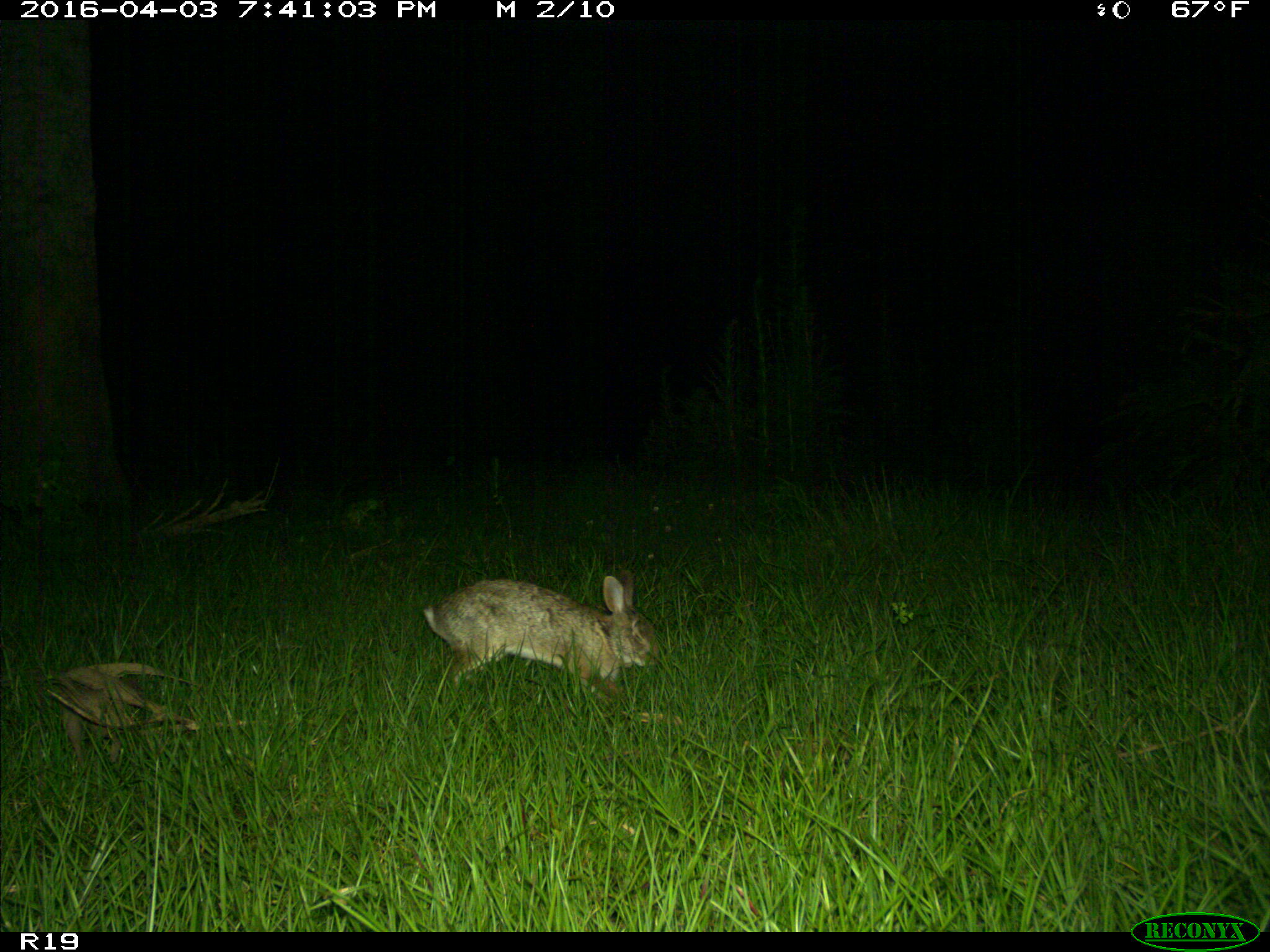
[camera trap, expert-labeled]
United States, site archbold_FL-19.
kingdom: Animalia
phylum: Chordata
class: Mammalia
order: Lagomorpha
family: Leporidae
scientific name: Leporidae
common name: rabbits and hares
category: unidentified rabbit